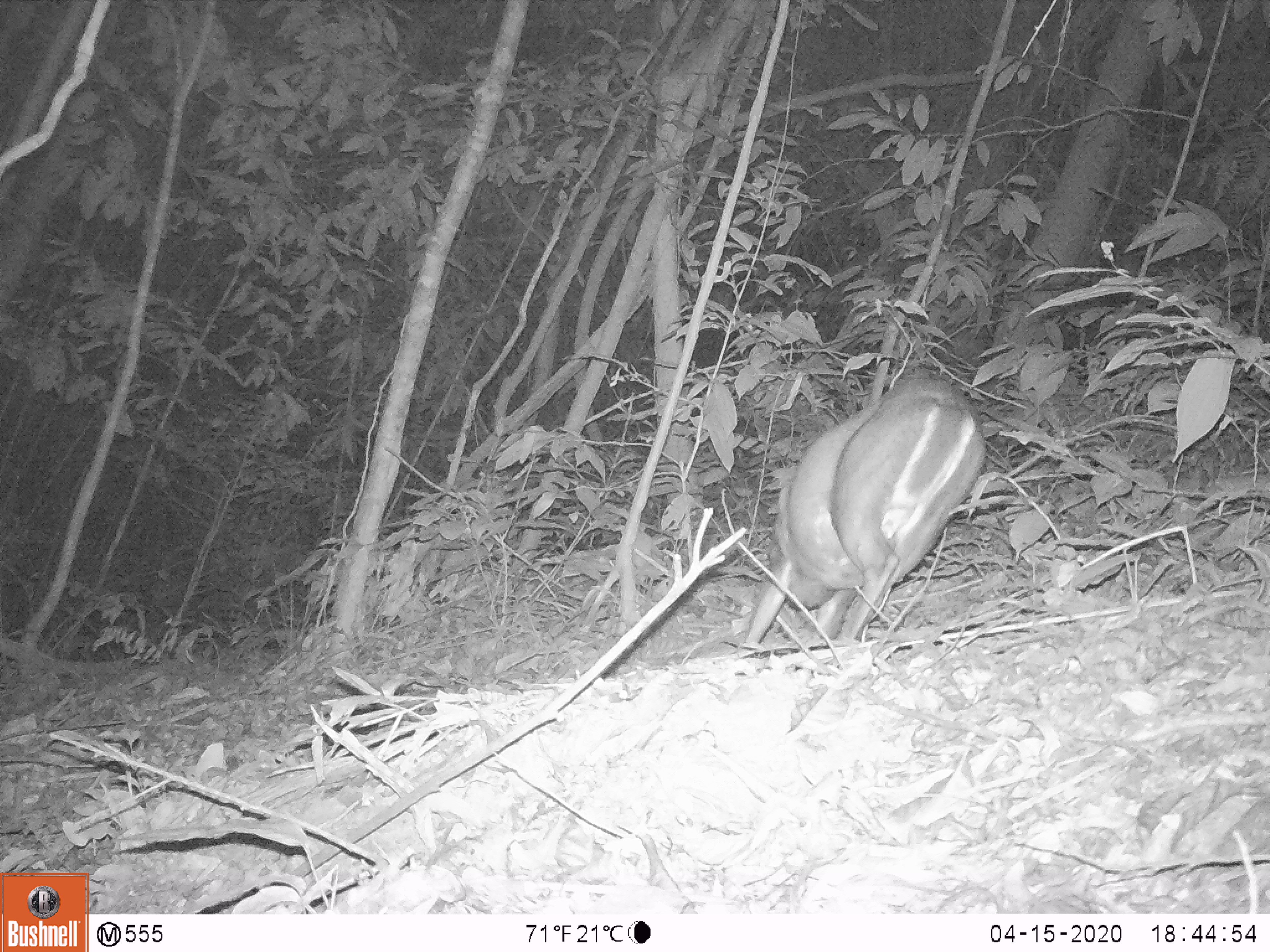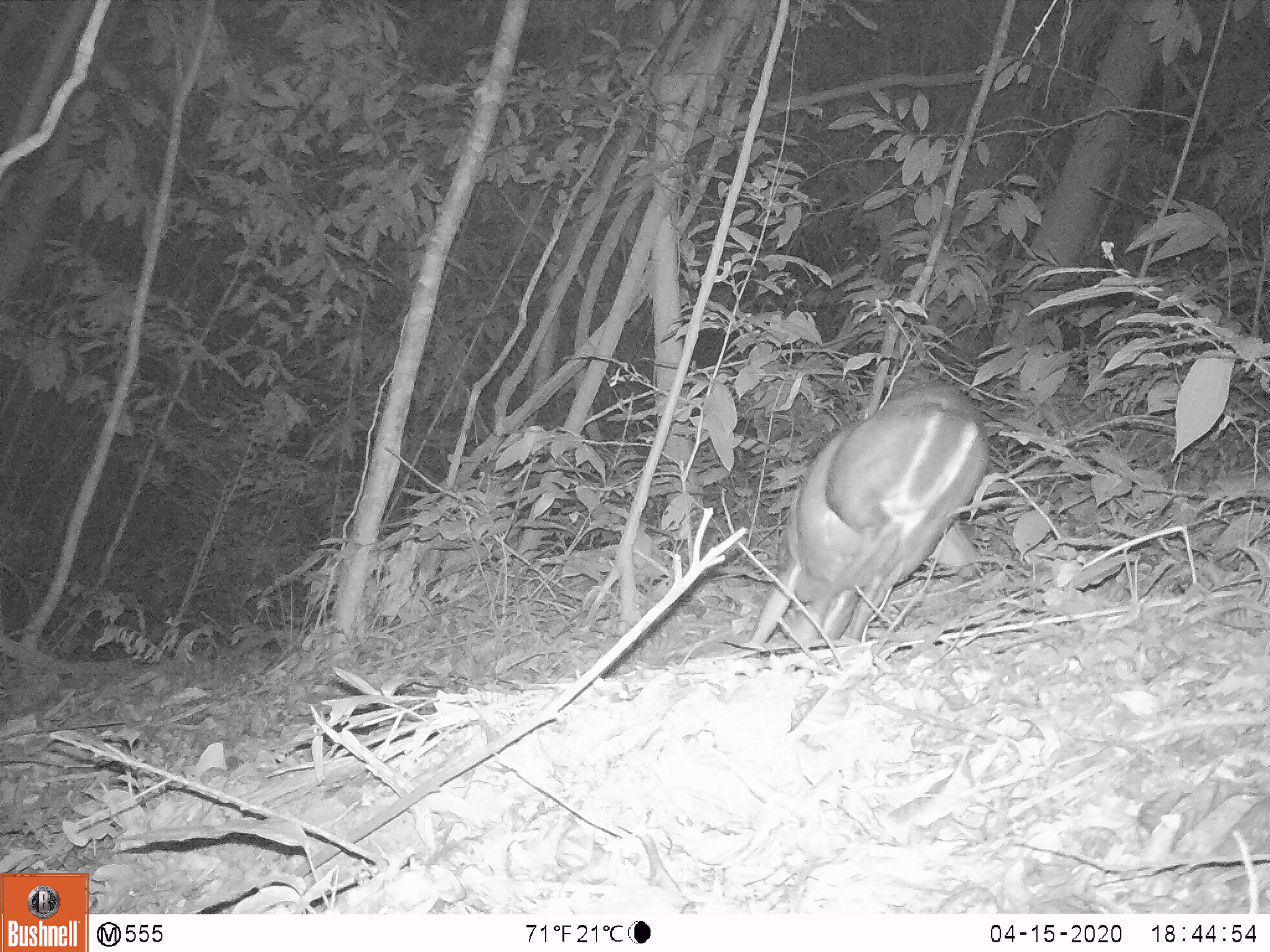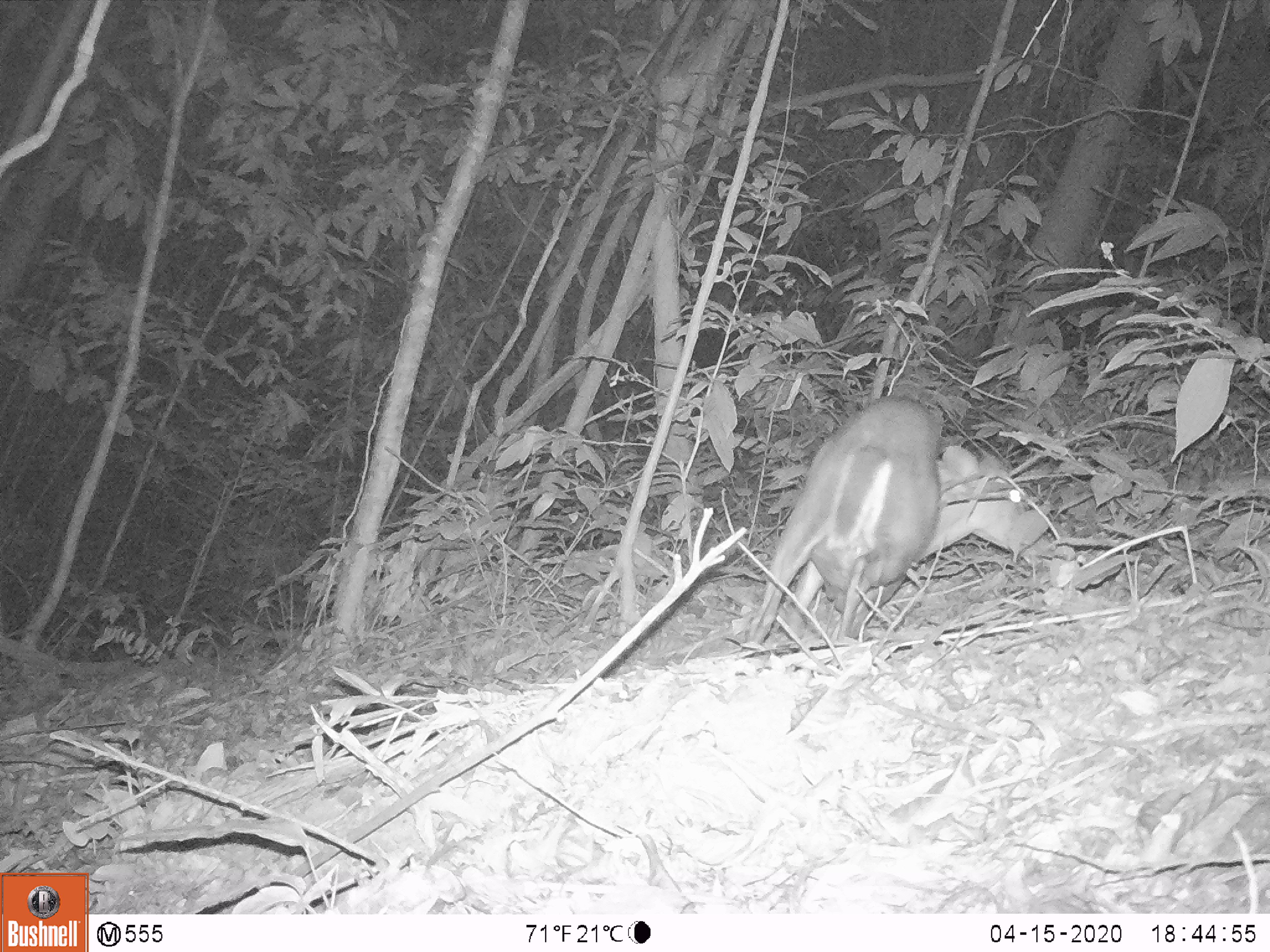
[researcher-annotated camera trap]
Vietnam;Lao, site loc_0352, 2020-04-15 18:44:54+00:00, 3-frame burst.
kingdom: Animalia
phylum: Chordata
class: Mammalia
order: Artiodactyla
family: Cervidae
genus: Muntiacus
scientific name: Muntiacus rooseveltorum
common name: roosevelt's muntjac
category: roosevelts muntjac group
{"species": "roosevelts muntjac group (roosevelt's muntjac) (Muntiacus rooseveltorum)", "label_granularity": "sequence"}